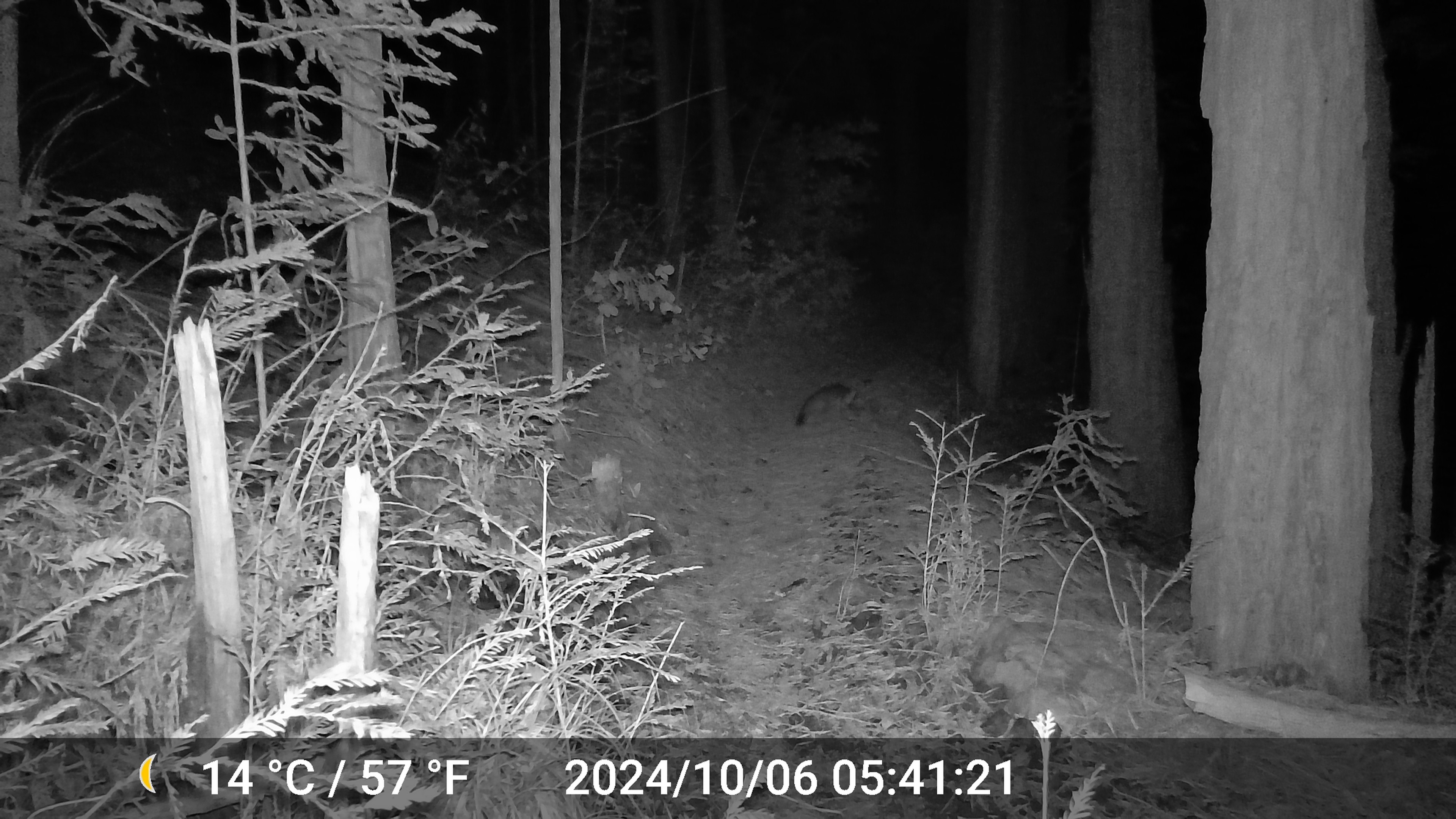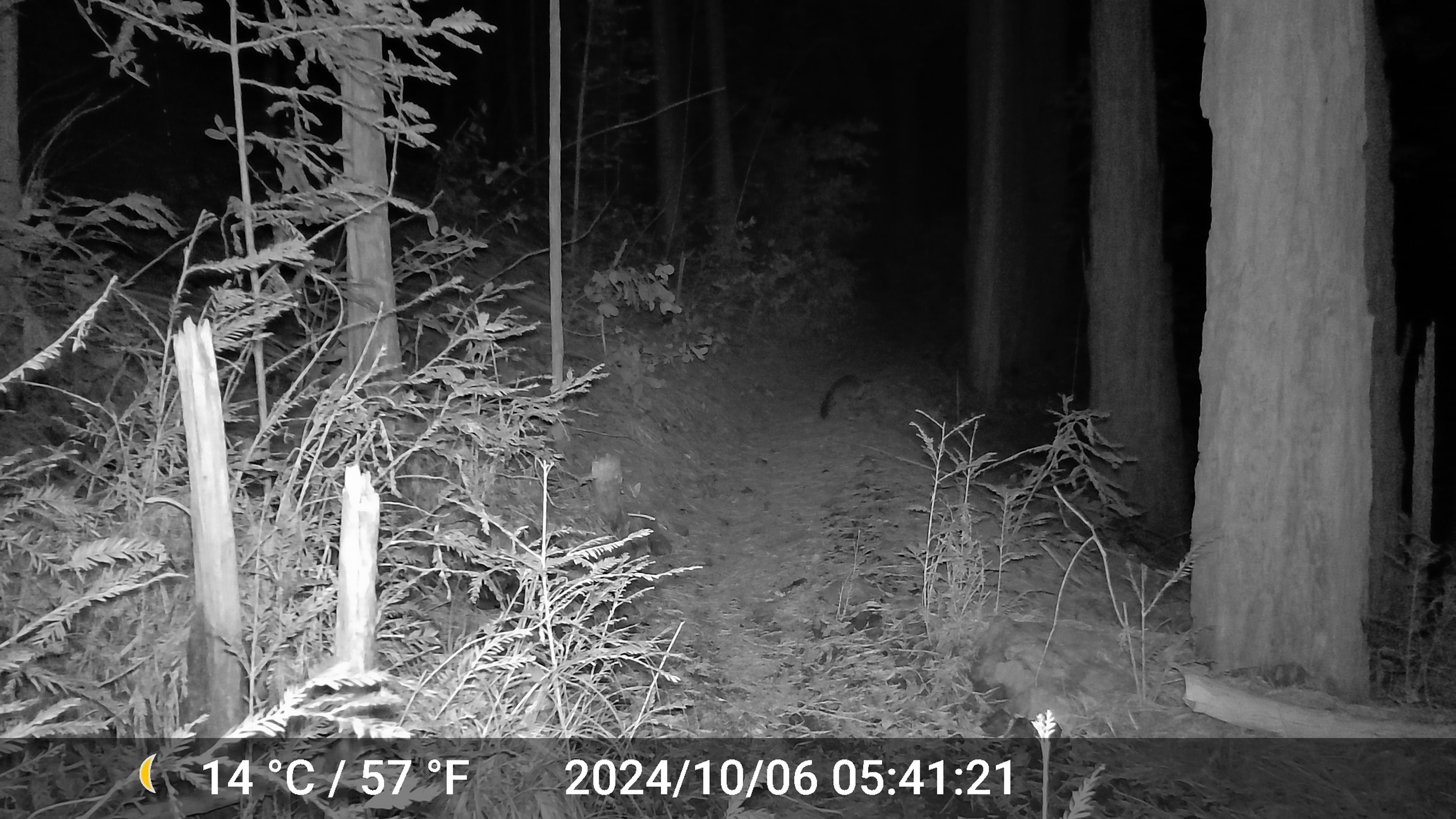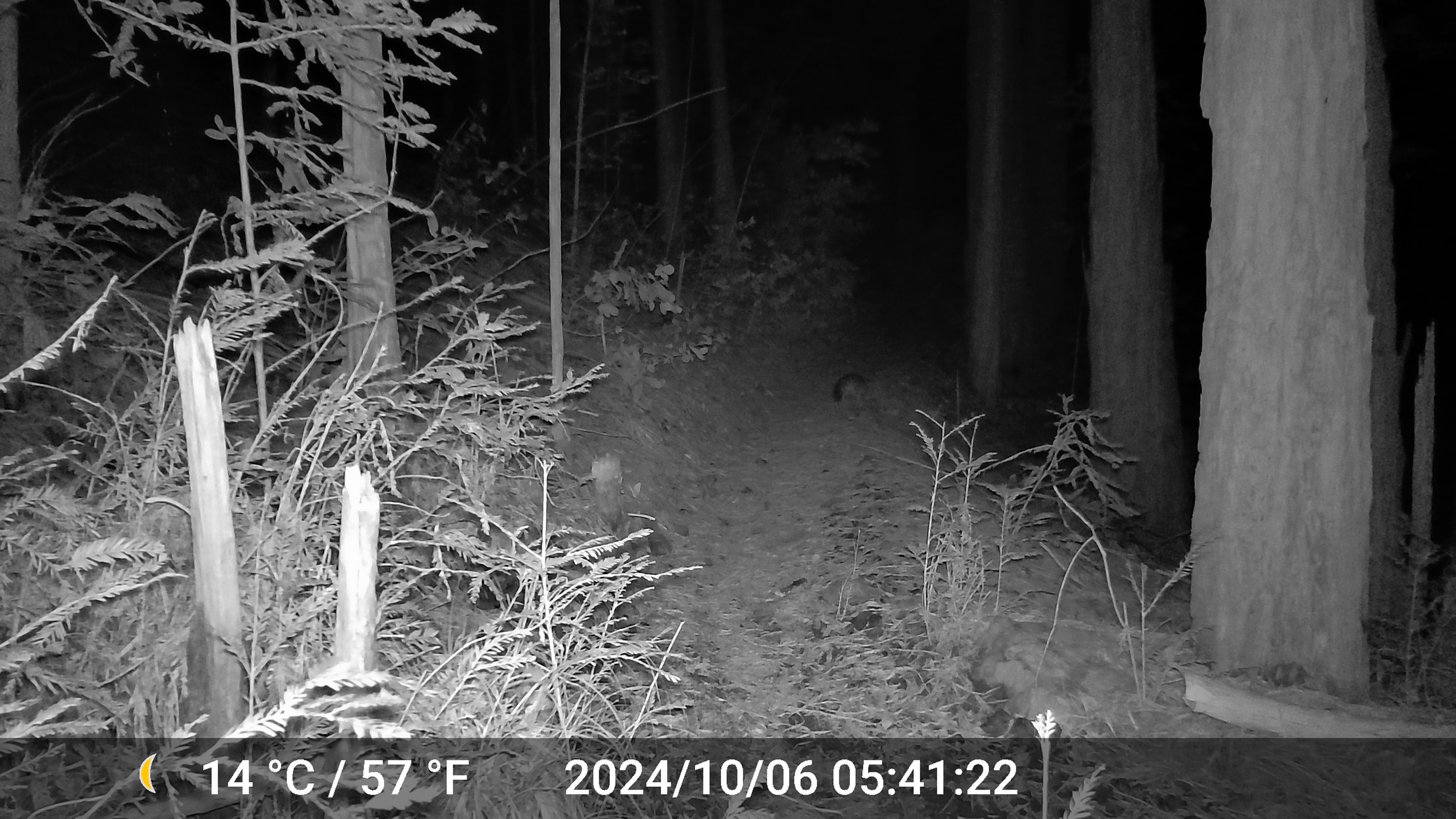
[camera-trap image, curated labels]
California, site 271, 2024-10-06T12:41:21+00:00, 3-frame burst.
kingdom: Animalia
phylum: Chordata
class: Mammalia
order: Carnivora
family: Canidae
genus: Urocyon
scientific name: Urocyon cinereoargenteus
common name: gray fox